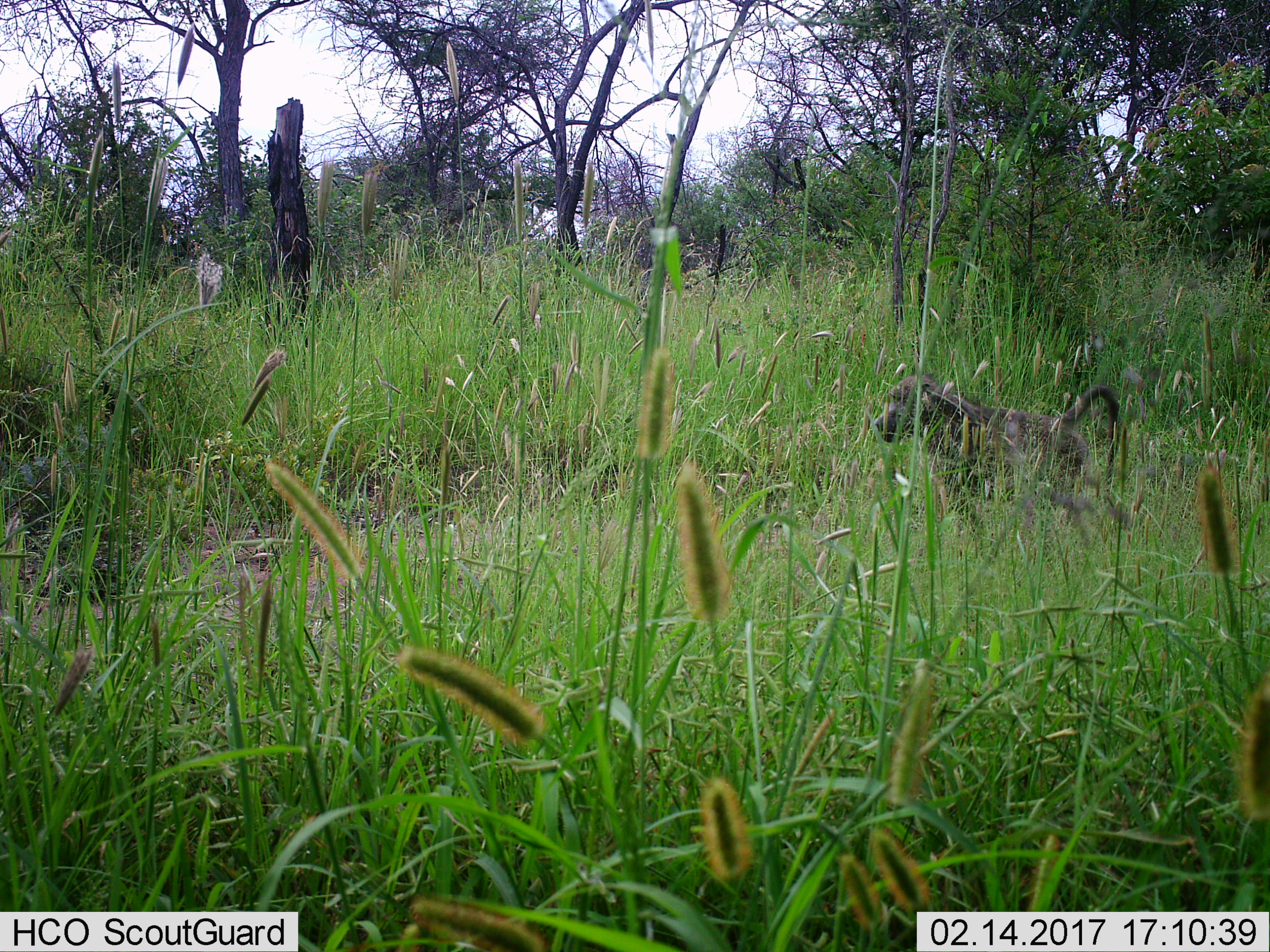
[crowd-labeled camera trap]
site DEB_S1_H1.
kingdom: Animalia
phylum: Chordata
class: Mammalia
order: Primates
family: Cercopithecidae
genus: Papio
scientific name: Papio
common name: baboon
Baboon (Papio), count 1. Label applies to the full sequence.